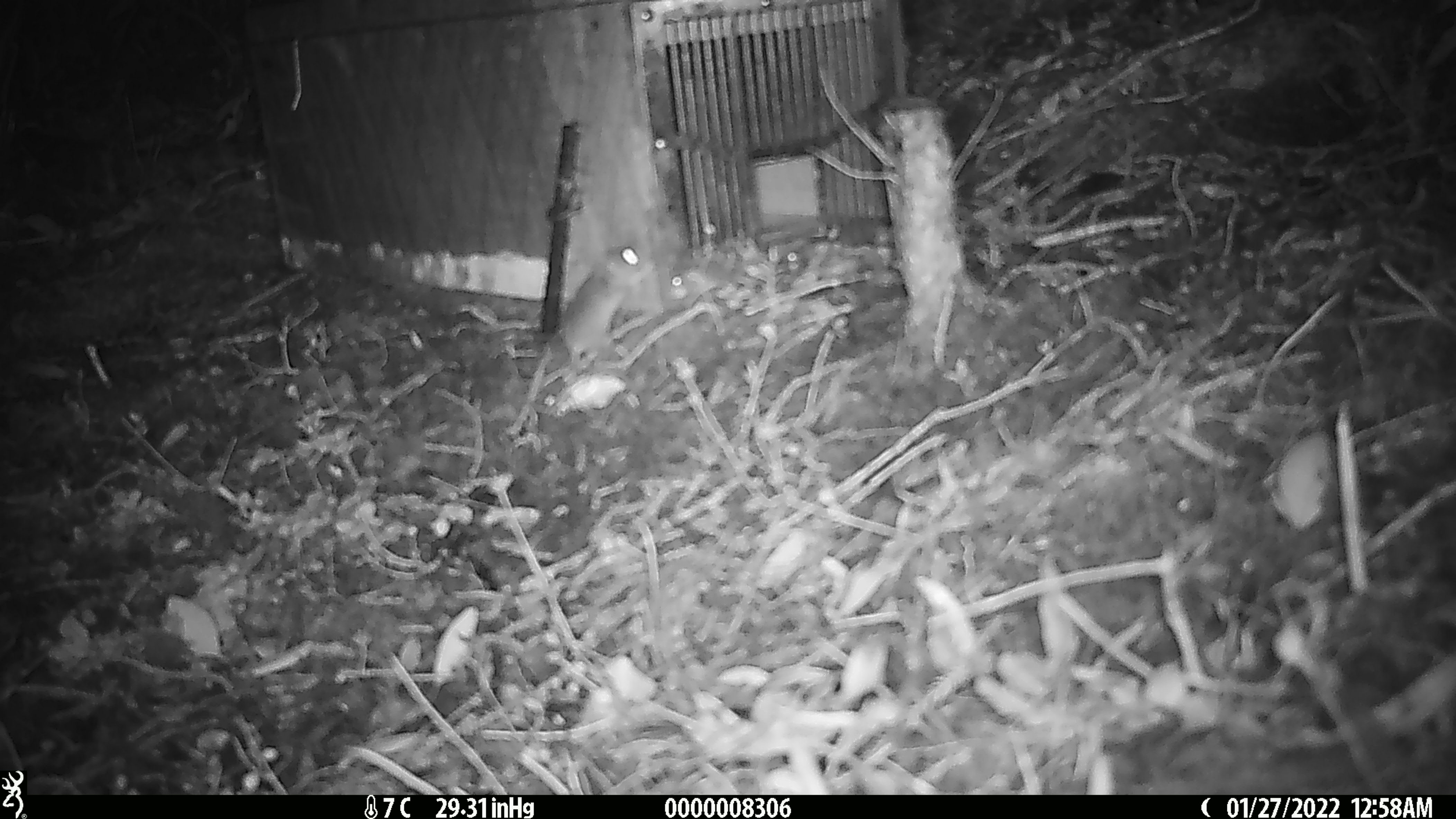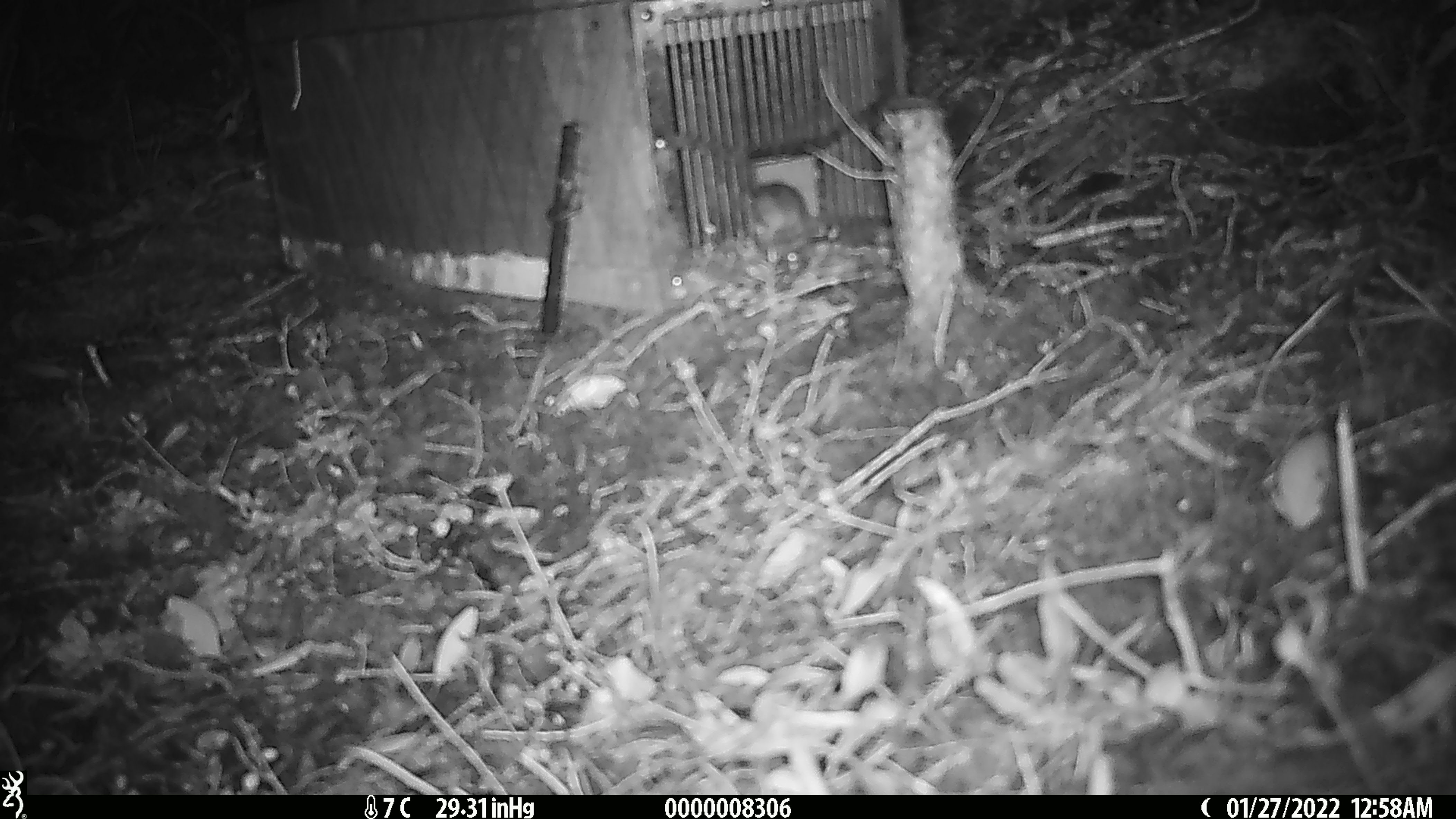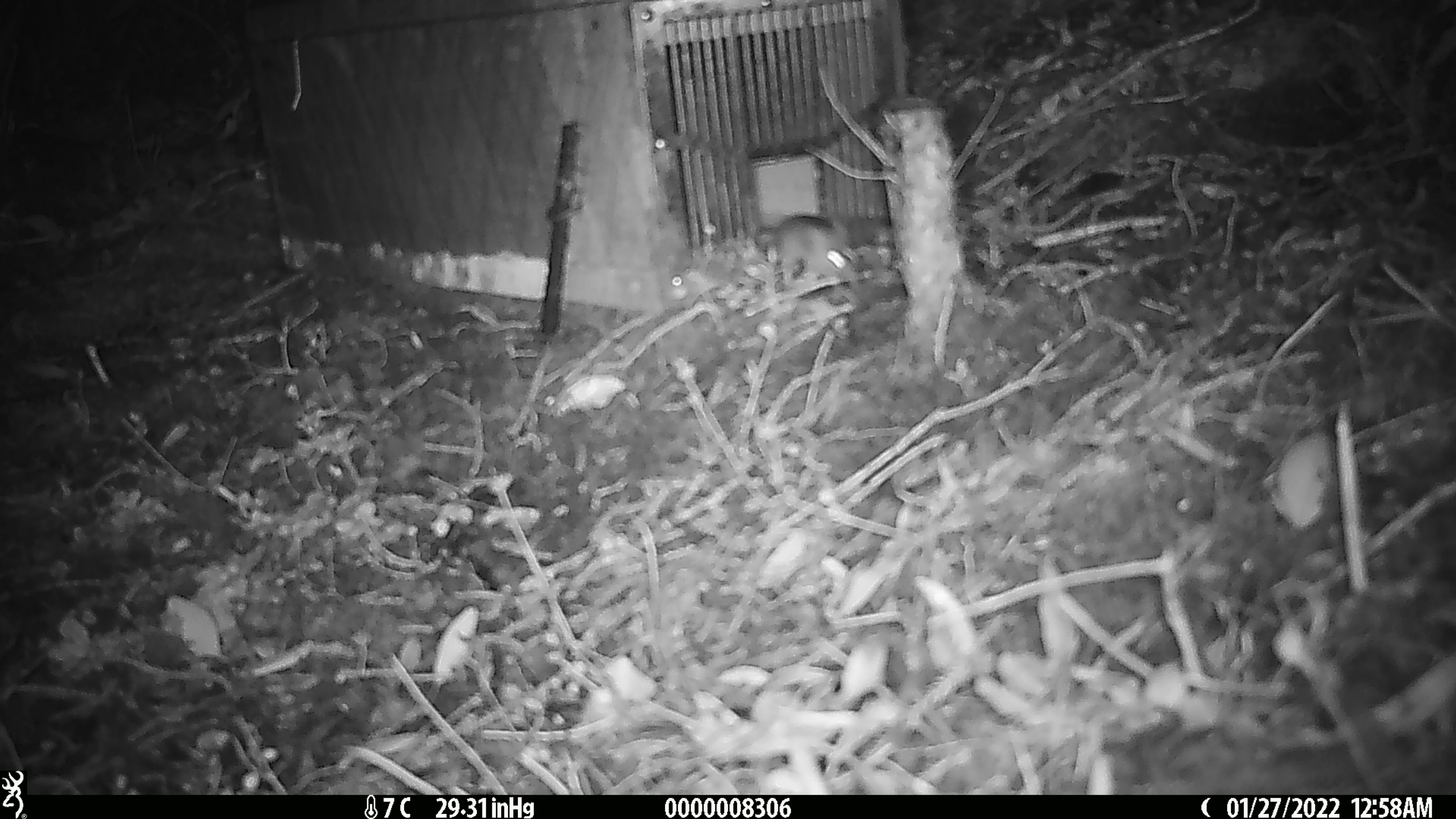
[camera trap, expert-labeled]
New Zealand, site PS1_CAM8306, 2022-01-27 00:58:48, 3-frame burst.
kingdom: Animalia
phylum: Chordata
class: Mammalia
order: Rodentia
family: Muridae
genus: Mus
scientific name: Mus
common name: mouse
Mouse (Mus).